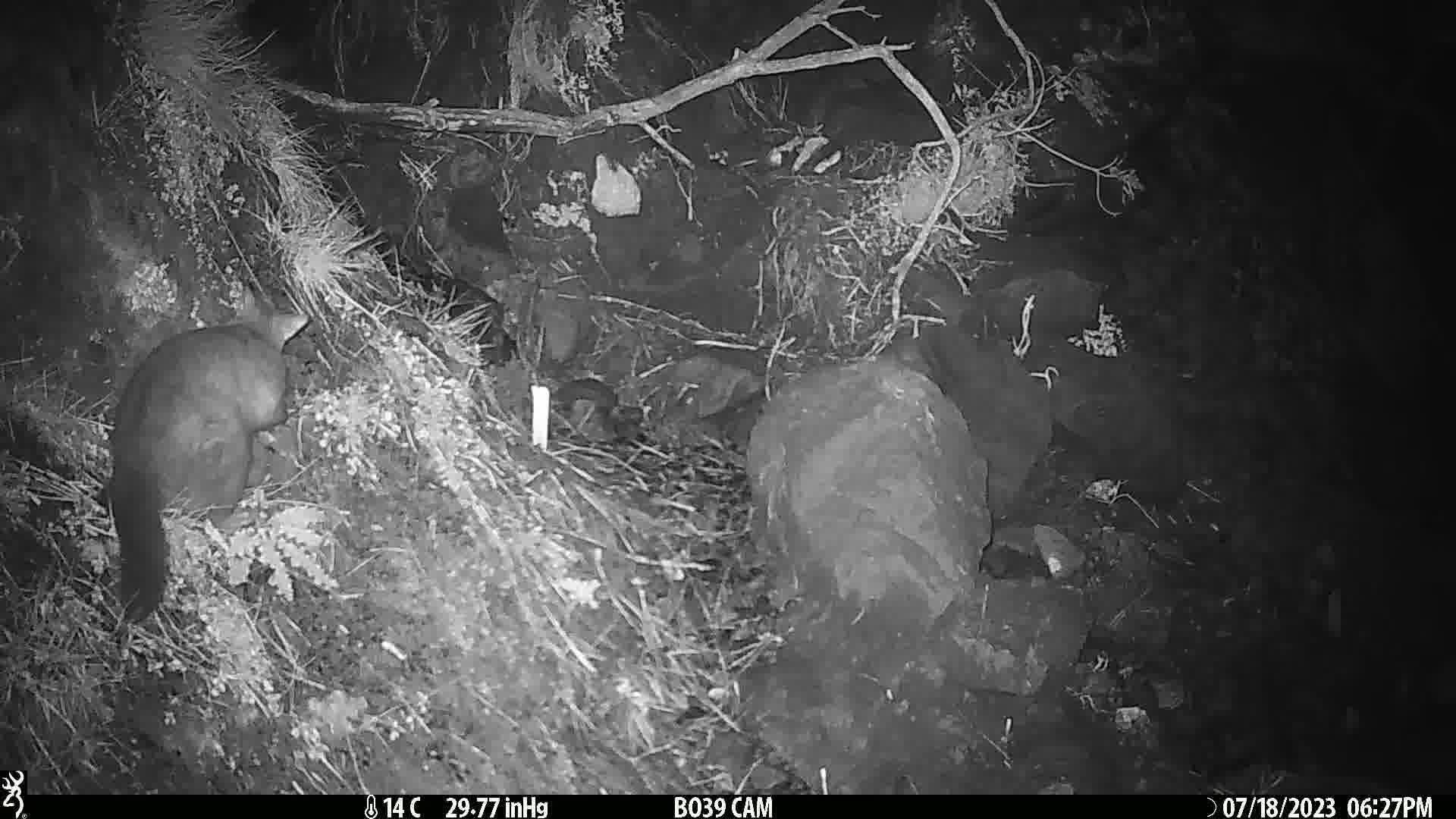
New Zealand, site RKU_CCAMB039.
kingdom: Animalia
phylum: Chordata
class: Mammalia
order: Diprotodontia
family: Phalangeridae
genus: Trichosurus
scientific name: Trichosurus vulpecula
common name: common brushtail possum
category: possum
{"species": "possum (common brushtail possum) (Trichosurus vulpecula)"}